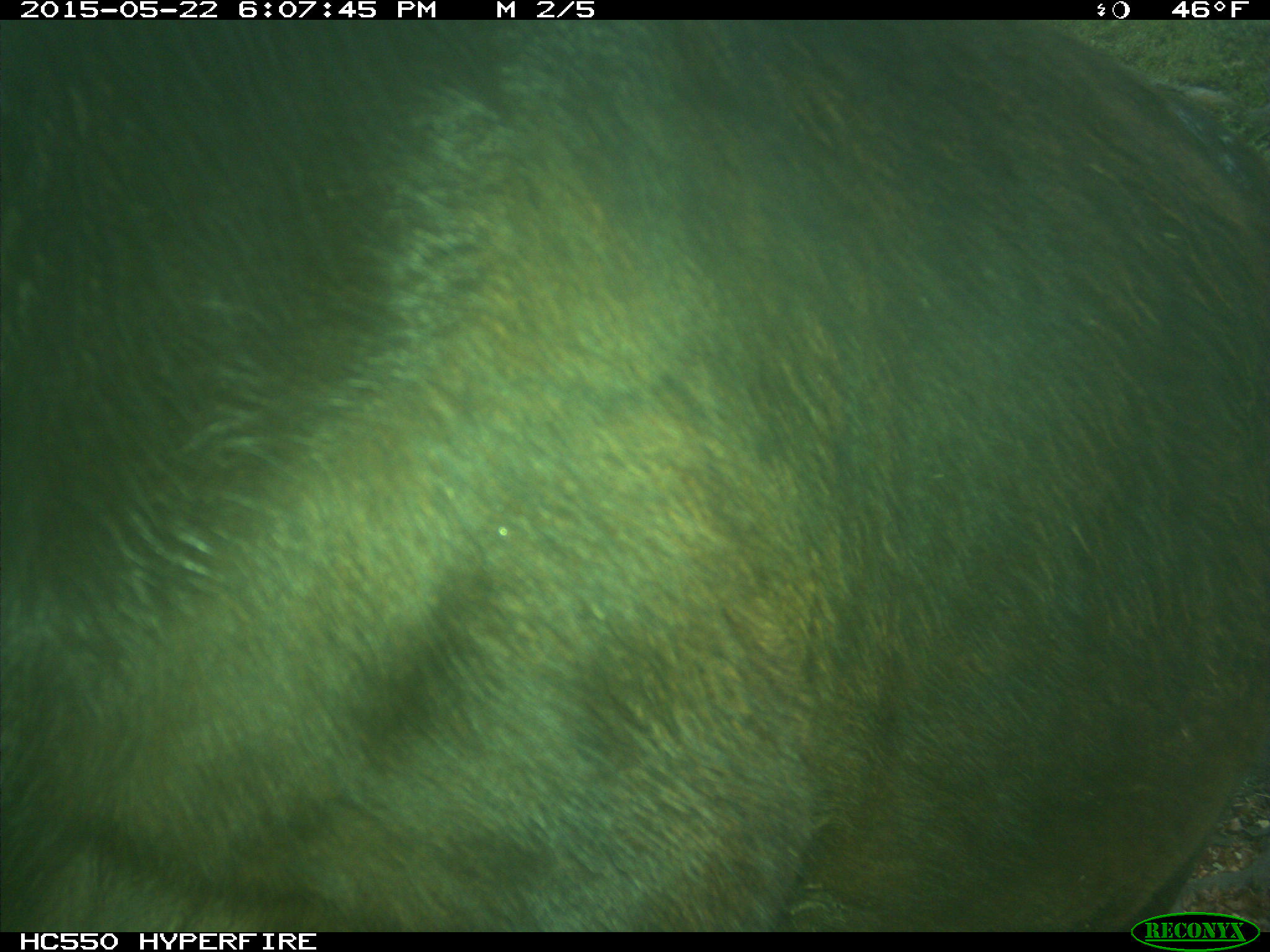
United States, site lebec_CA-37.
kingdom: Animalia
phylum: Chordata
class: Mammalia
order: Artiodactyla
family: Bovidae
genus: Bos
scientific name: Bos taurus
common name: domestic cow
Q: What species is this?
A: Bos taurus (domestic cow).